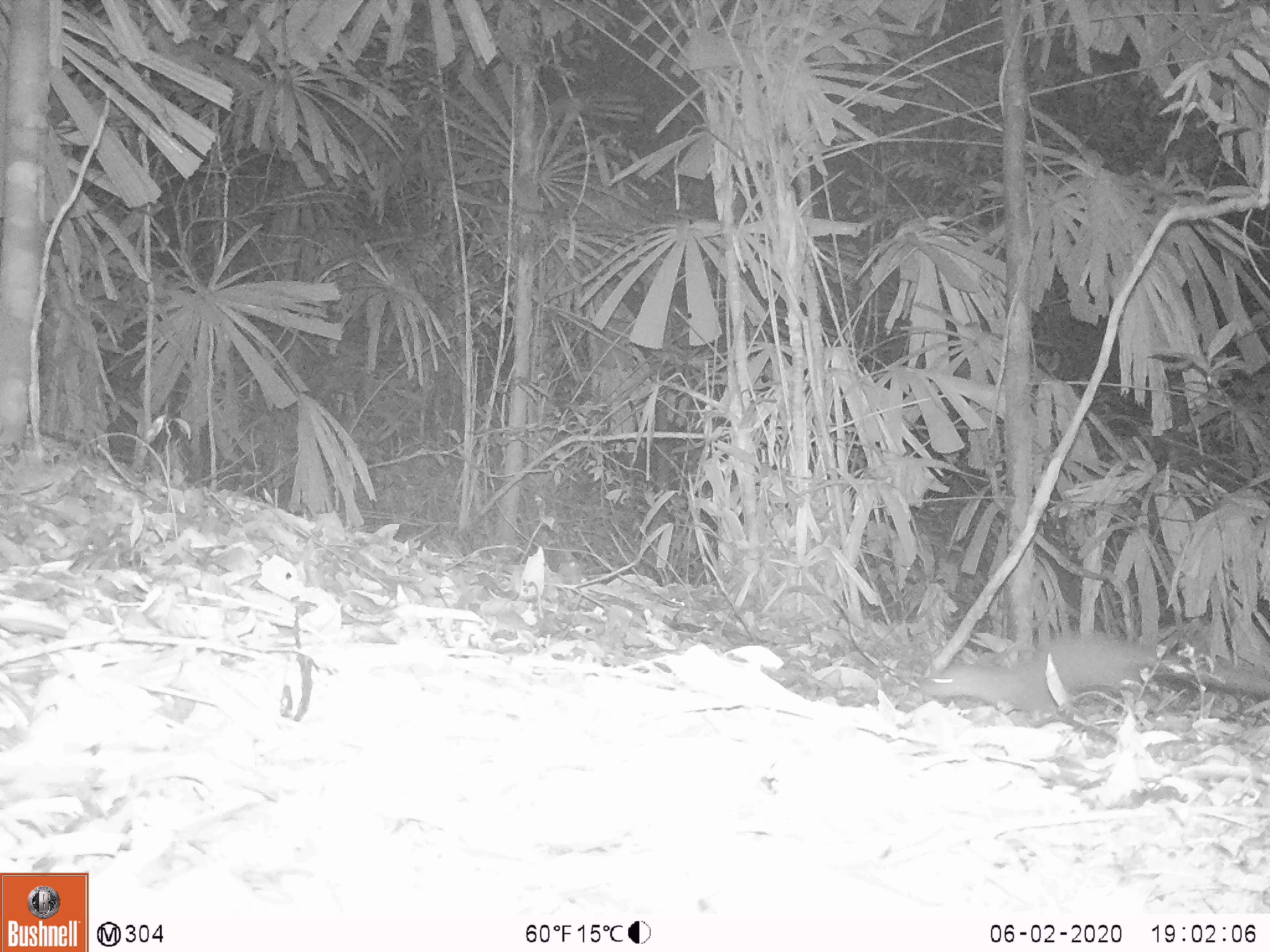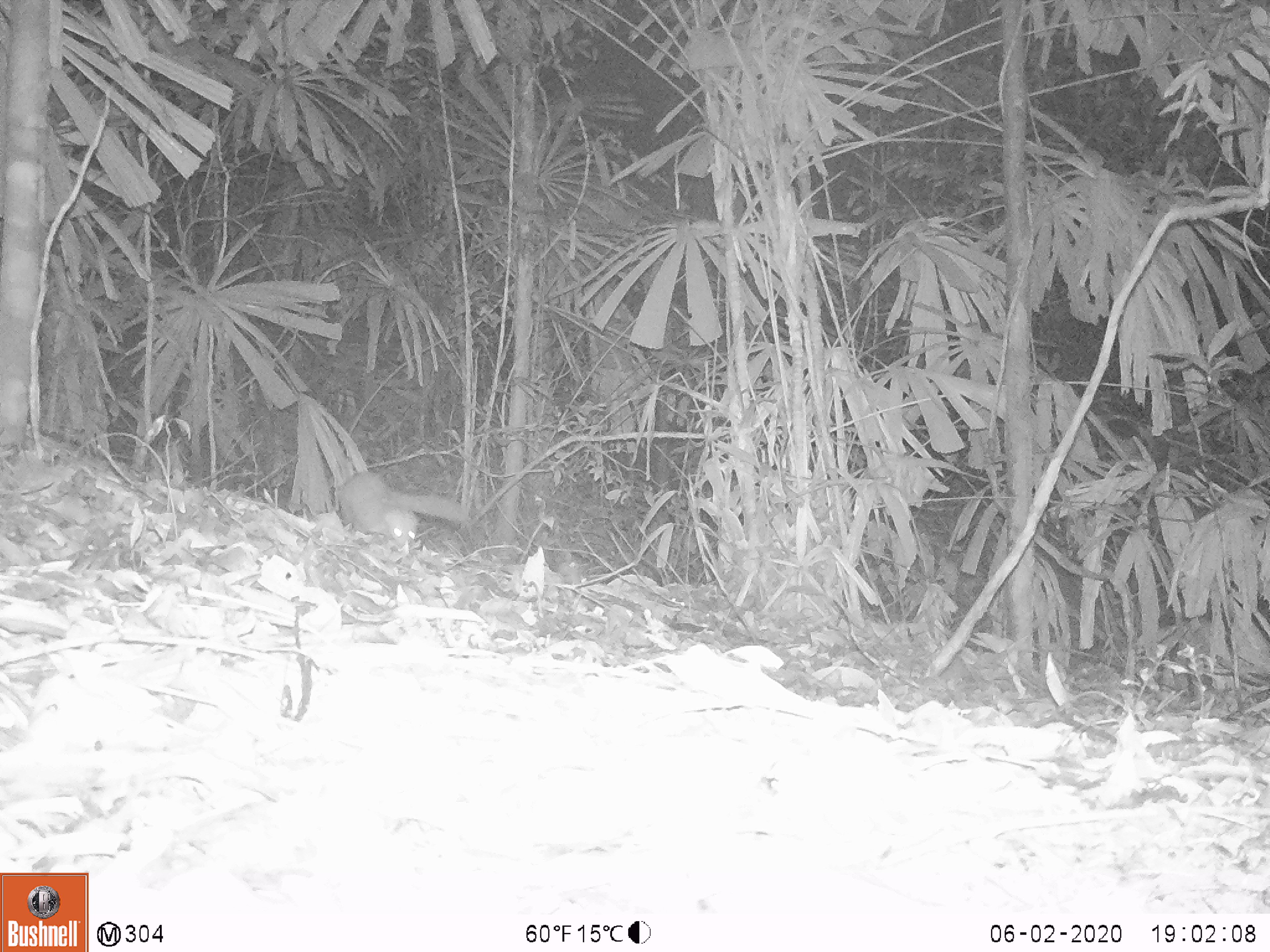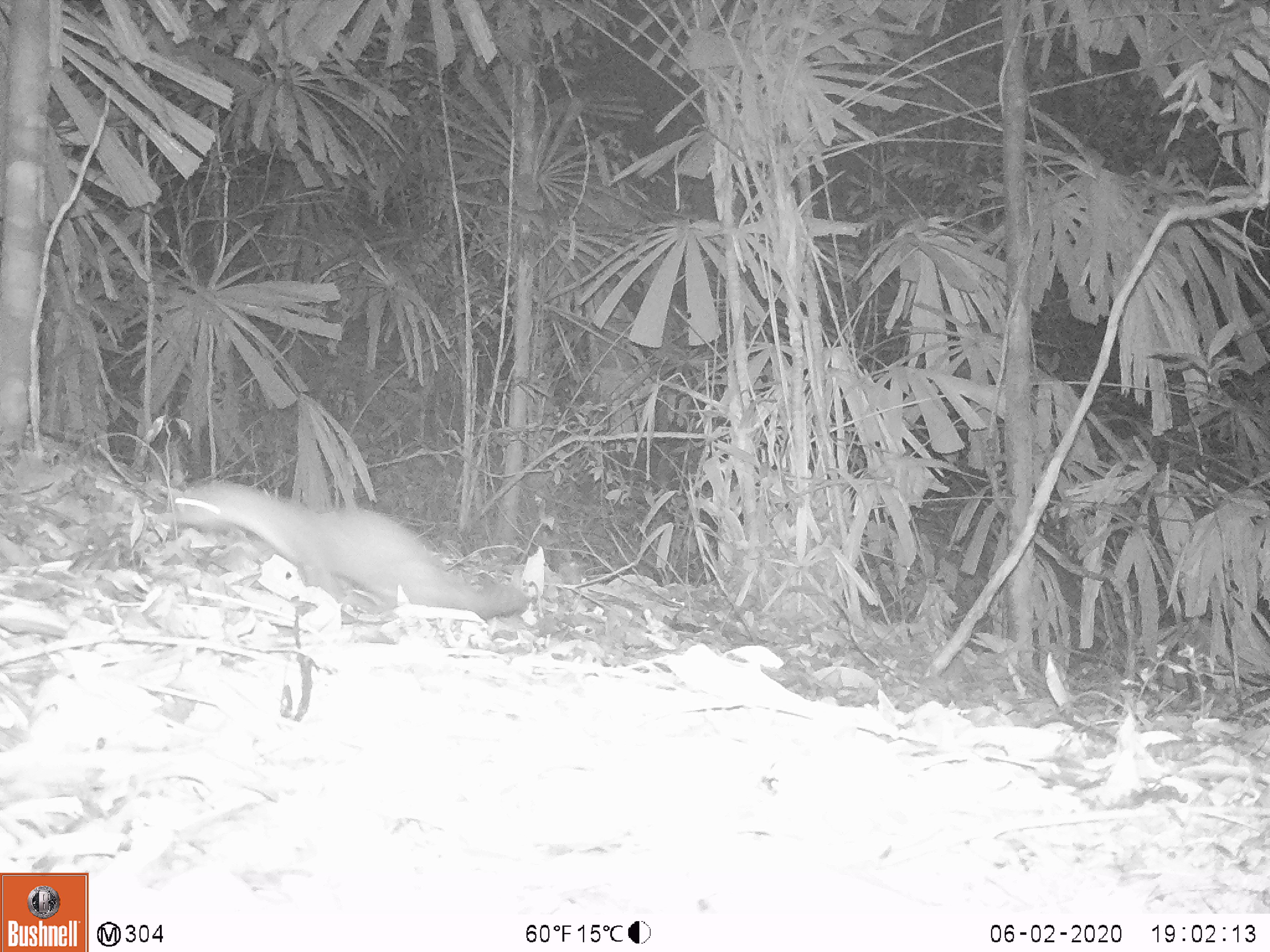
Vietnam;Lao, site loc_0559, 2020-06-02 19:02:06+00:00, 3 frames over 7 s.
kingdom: Animalia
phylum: Chordata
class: Mammalia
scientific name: Mammalia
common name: mammal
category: unidentified small mammal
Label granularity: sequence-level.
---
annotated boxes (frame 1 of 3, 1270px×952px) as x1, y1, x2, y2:
unidentified small mammal: 922, 635, 1270, 719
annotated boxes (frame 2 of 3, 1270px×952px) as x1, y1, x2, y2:
unidentified small mammal: 334, 470, 469, 547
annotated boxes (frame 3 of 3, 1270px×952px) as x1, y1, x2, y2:
unidentified small mammal: 169, 483, 527, 617